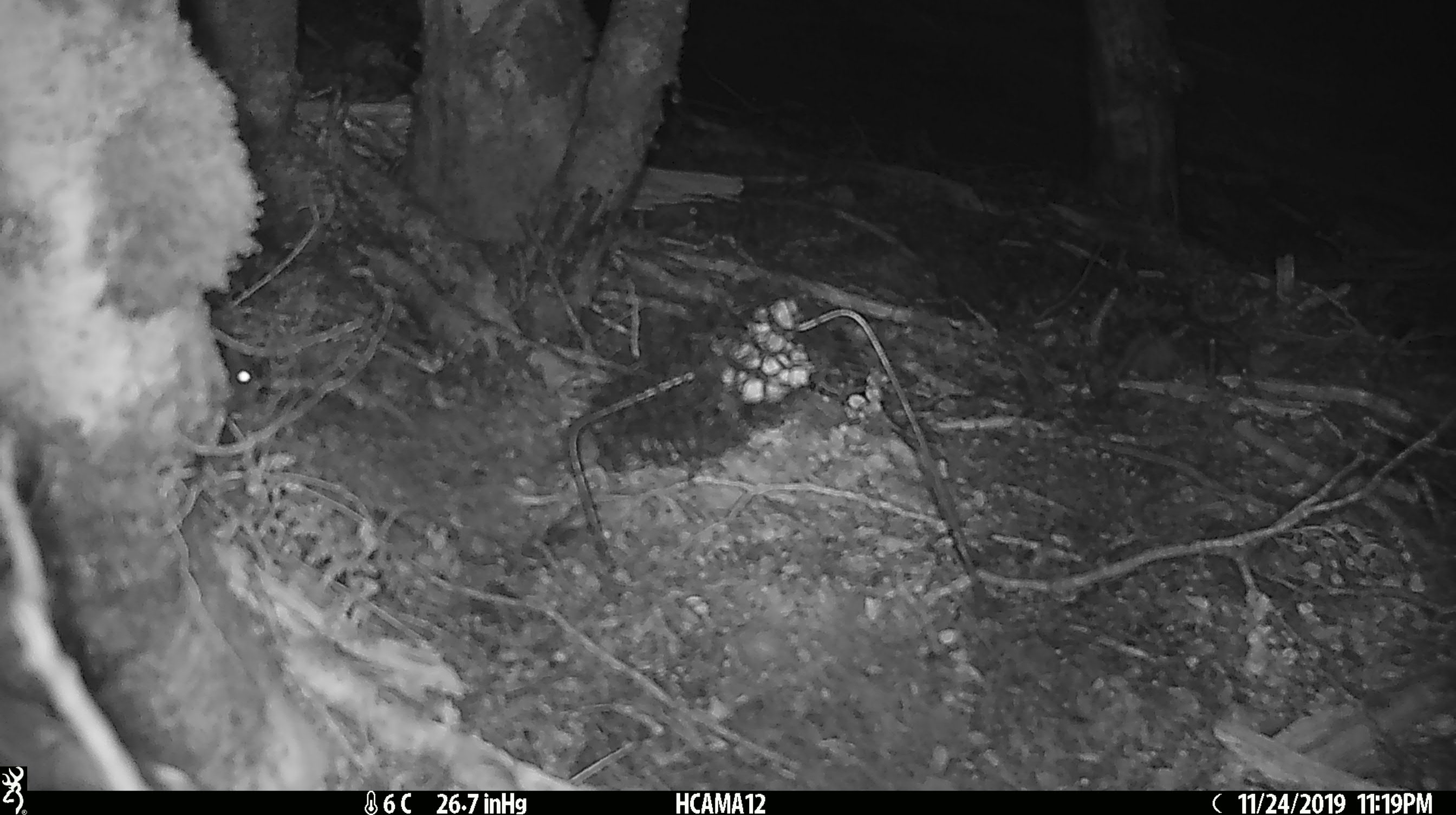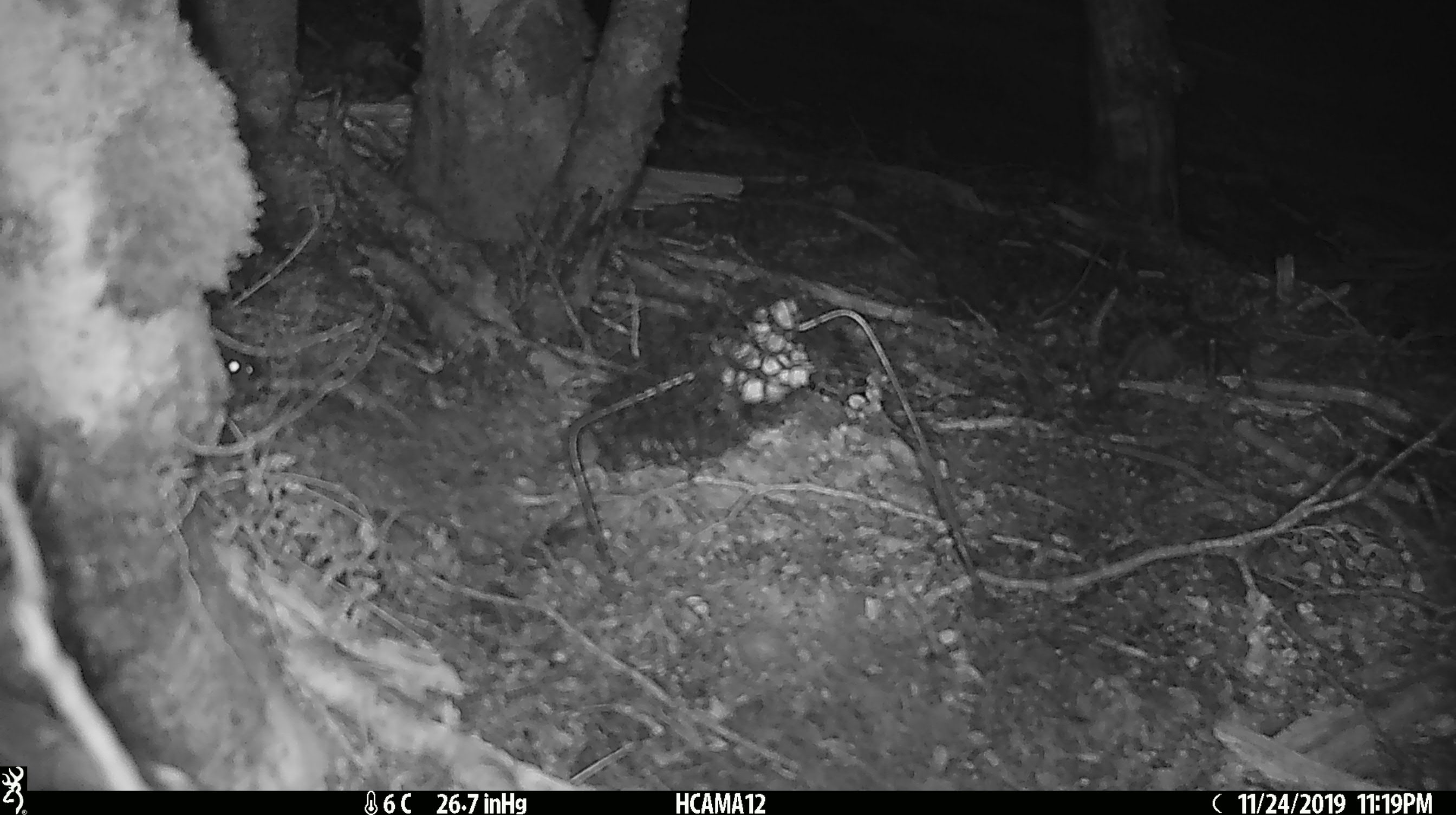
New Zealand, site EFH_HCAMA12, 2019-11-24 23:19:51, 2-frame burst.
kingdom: Animalia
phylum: Chordata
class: Mammalia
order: Rodentia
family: Muridae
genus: Mus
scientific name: Mus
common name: mouse